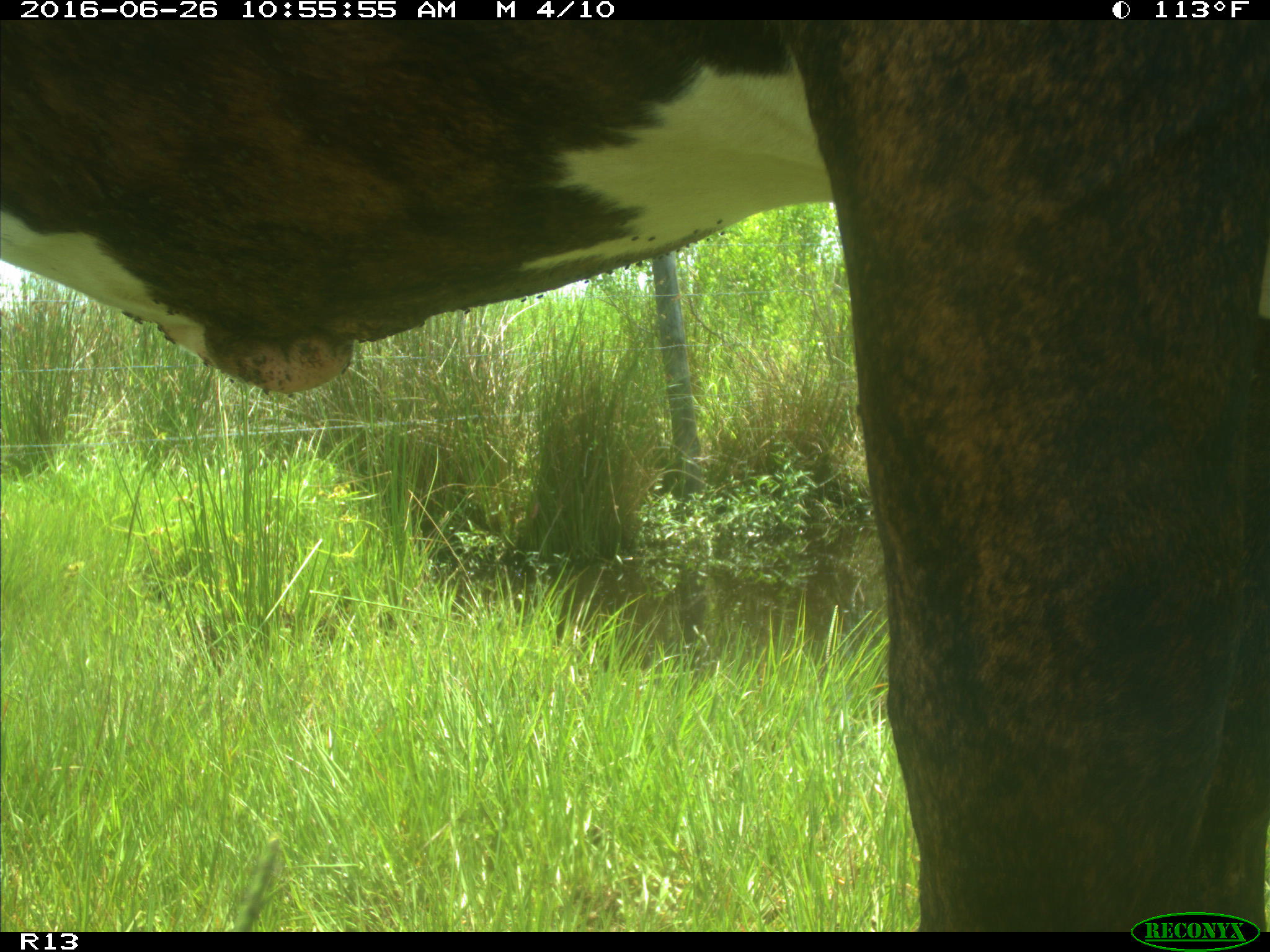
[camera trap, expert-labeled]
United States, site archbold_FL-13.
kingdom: Animalia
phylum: Chordata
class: Mammalia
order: Artiodactyla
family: Bovidae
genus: Bos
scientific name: Bos taurus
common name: domestic cow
Bos taurus (domestic cow).